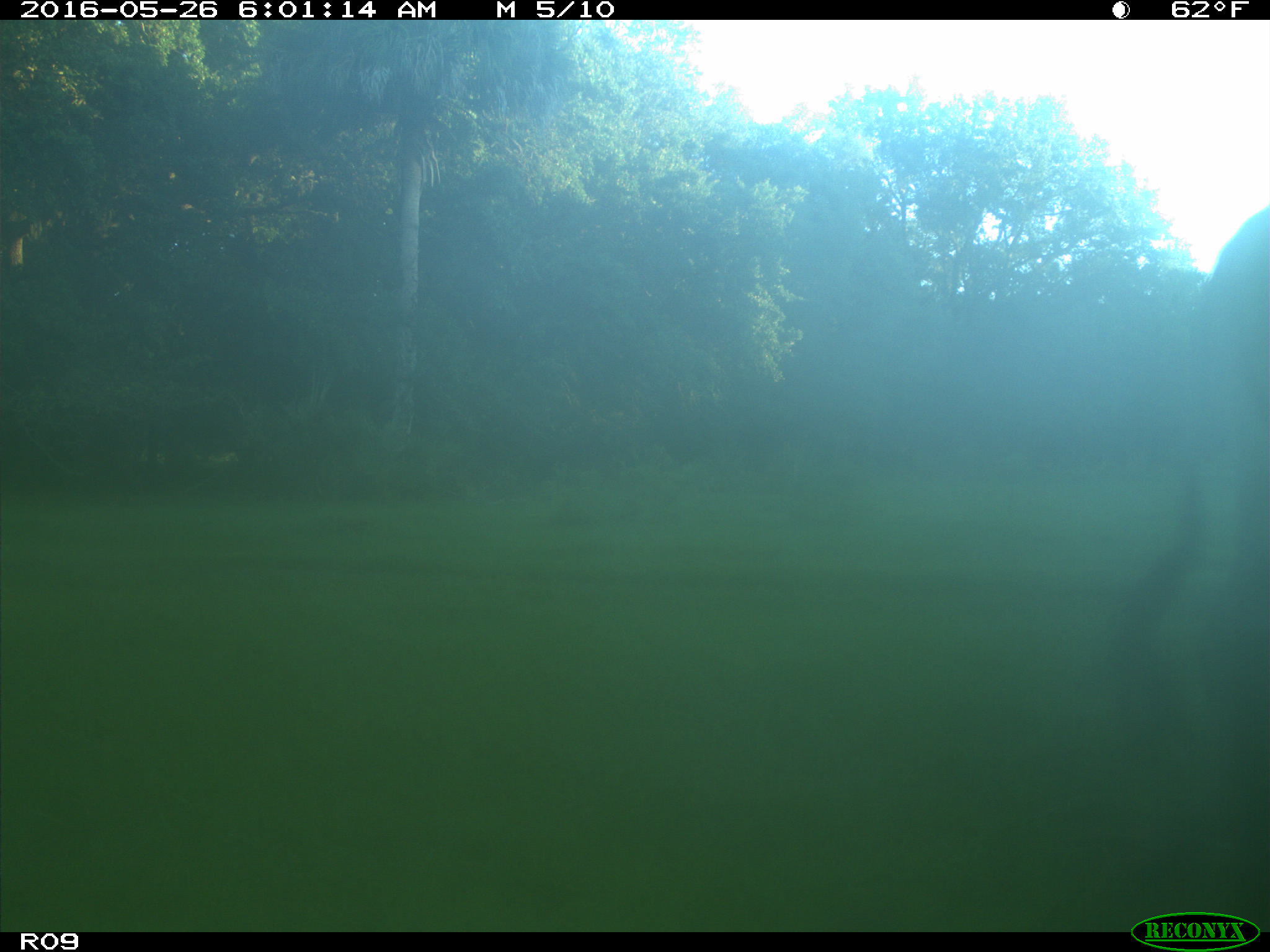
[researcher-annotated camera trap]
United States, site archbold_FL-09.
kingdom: Animalia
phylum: Chordata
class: Mammalia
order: Artiodactyla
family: Bovidae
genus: Bos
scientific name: Bos taurus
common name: domestic cow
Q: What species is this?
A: Bos taurus (domestic cow).